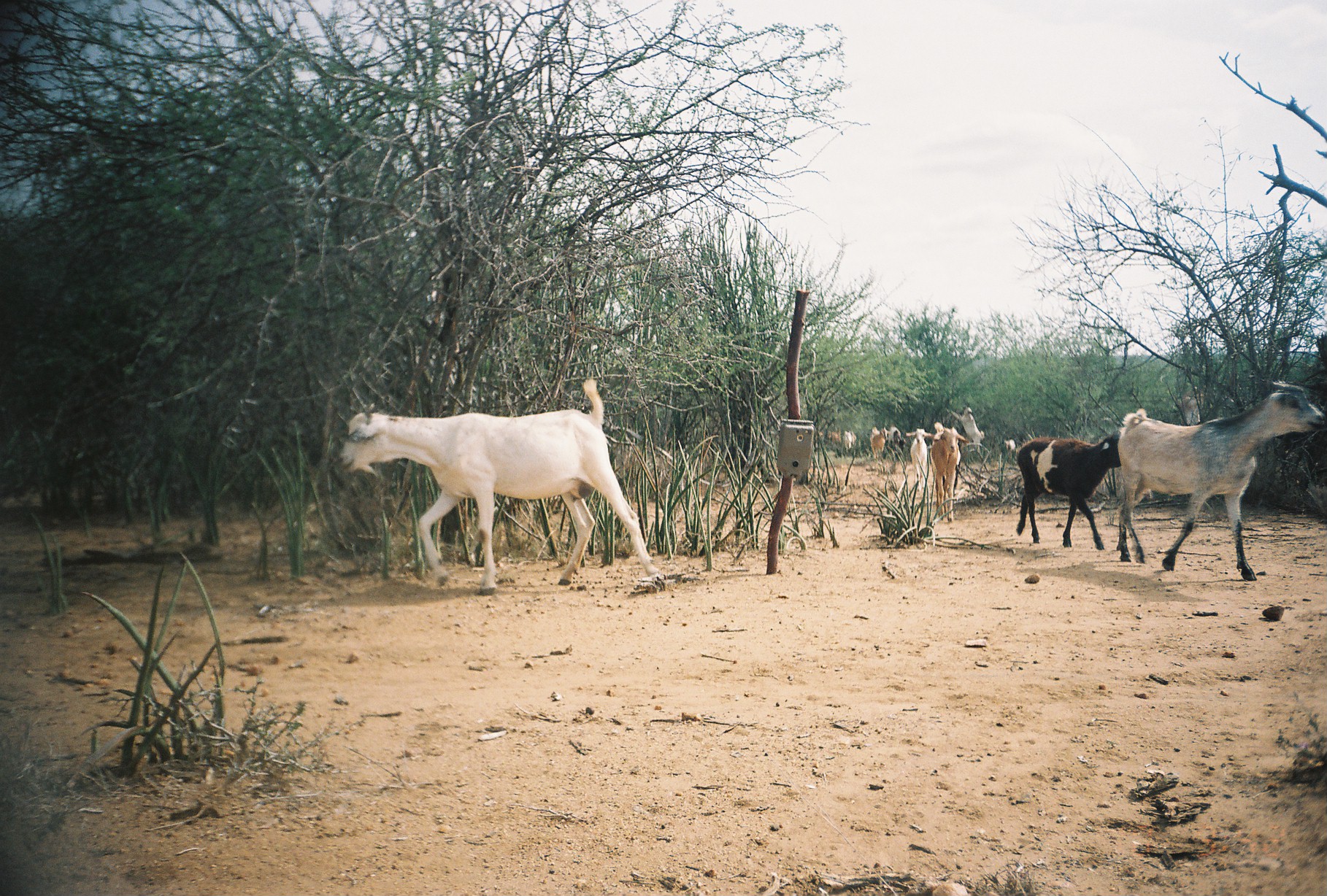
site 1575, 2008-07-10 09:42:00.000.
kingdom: Animalia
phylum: Chordata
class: Mammalia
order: Artiodactyla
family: Bovidae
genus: Capra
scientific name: Capra aegagrus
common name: wild goat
Capra aegagrus (wild goat), count 8.